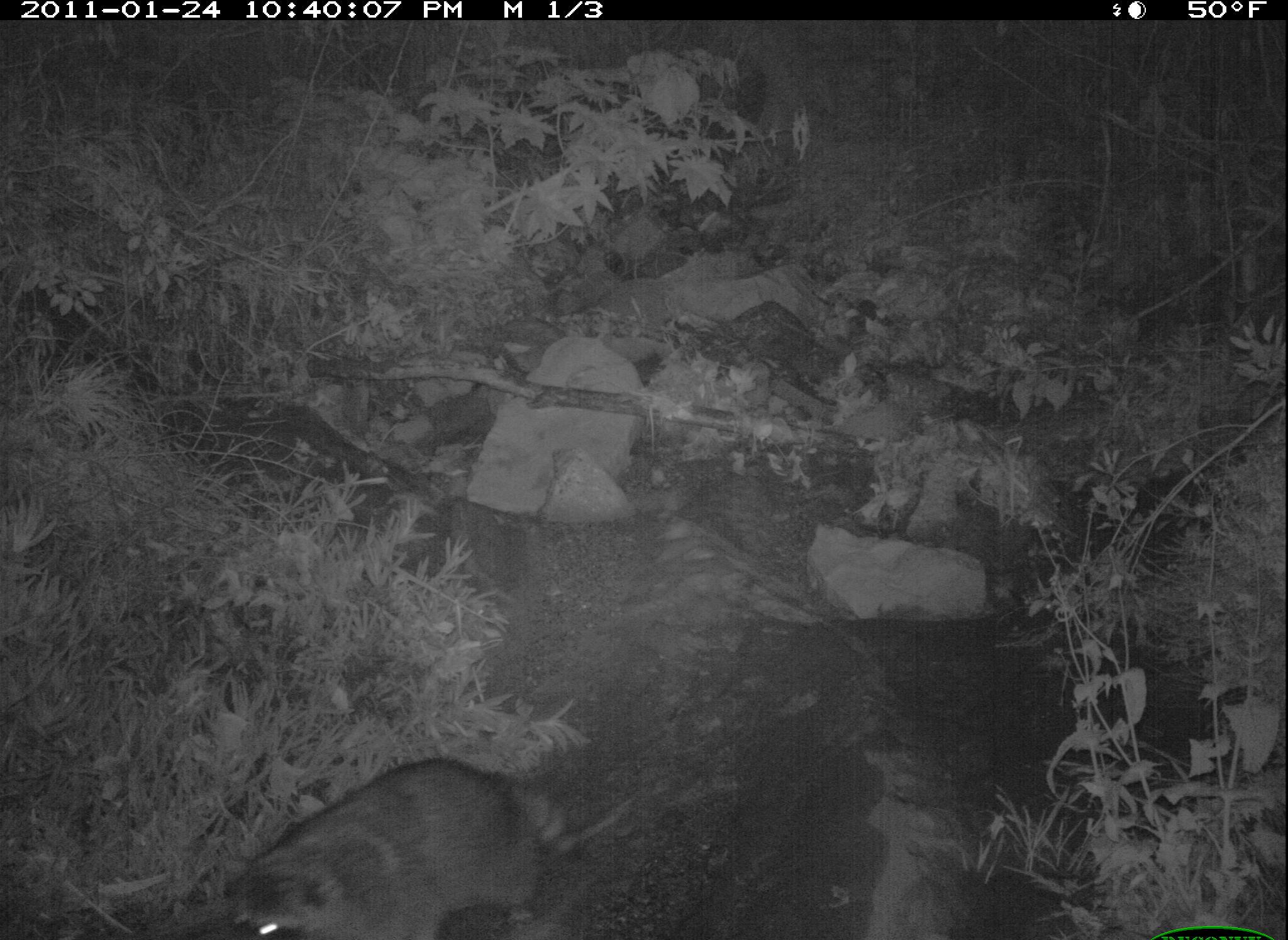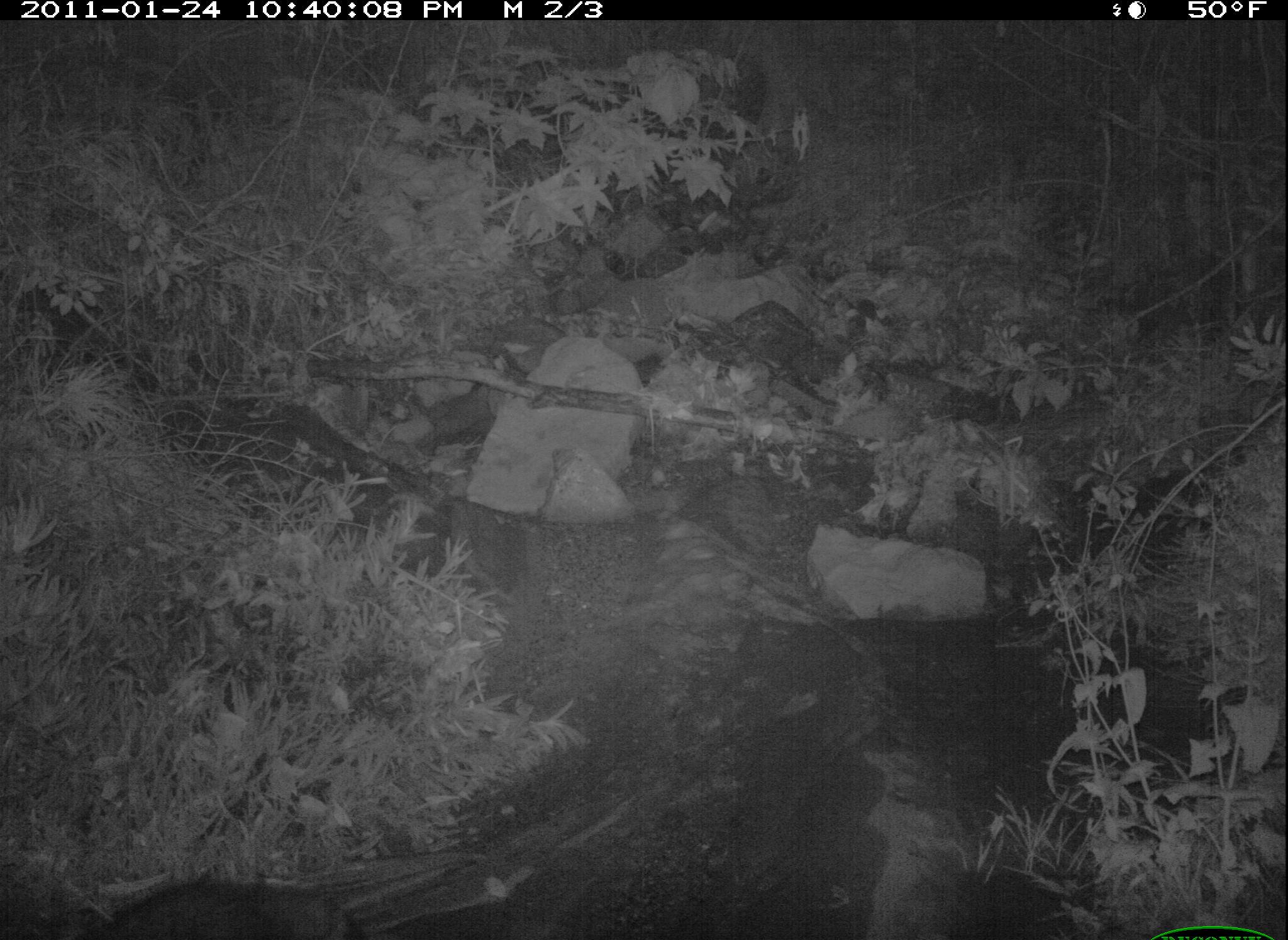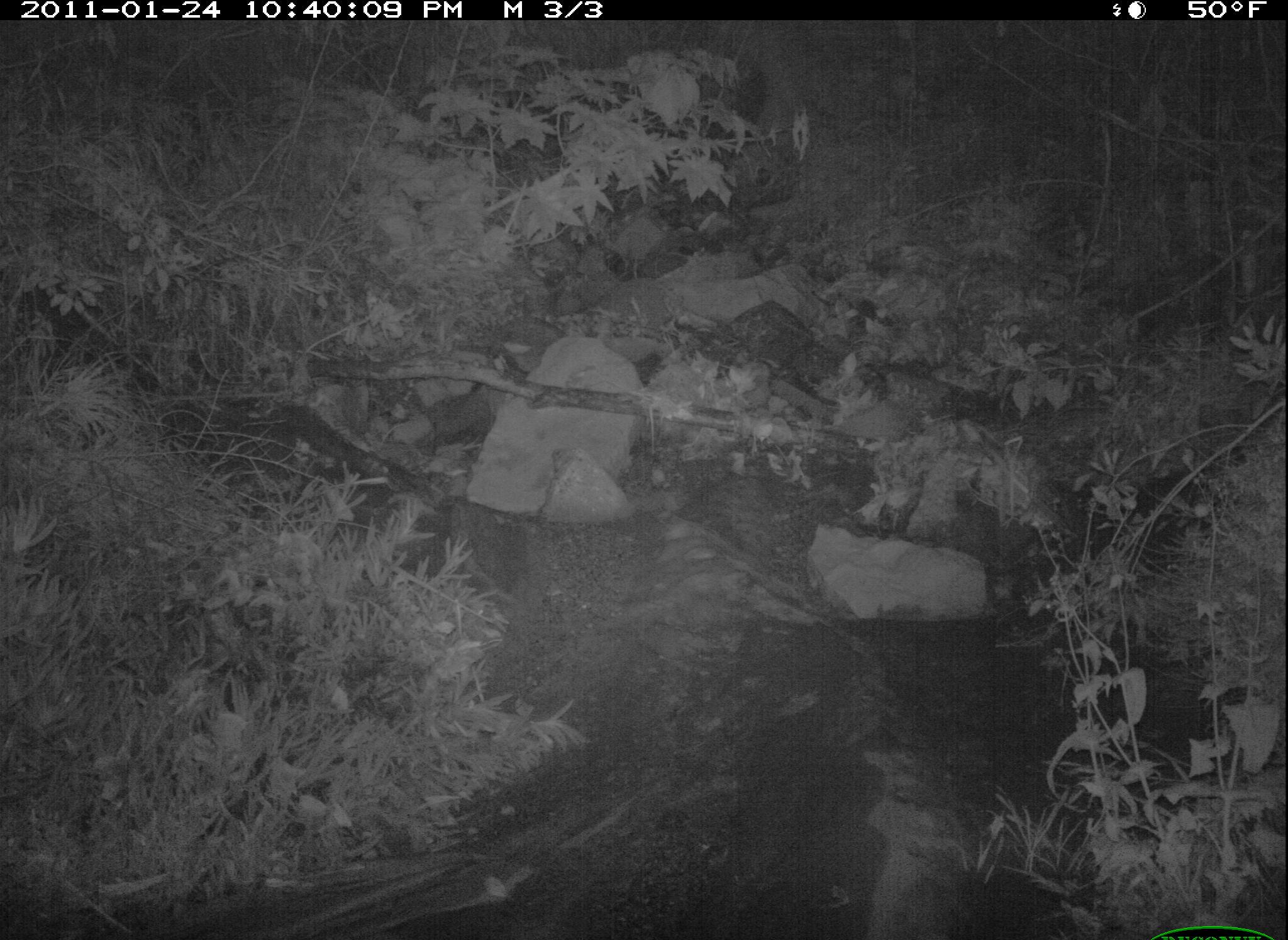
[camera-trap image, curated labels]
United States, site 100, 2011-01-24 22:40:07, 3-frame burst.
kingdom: Animalia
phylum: Chordata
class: Mammalia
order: Carnivora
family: Procyonidae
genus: Procyon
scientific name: Procyon lotor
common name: raccoon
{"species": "raccoon (Procyon lotor)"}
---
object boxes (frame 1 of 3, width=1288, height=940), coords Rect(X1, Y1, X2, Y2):
raccoon: Rect(235, 725, 567, 937)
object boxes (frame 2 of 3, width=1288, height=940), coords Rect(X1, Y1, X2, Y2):
raccoon: Rect(74, 860, 374, 940)